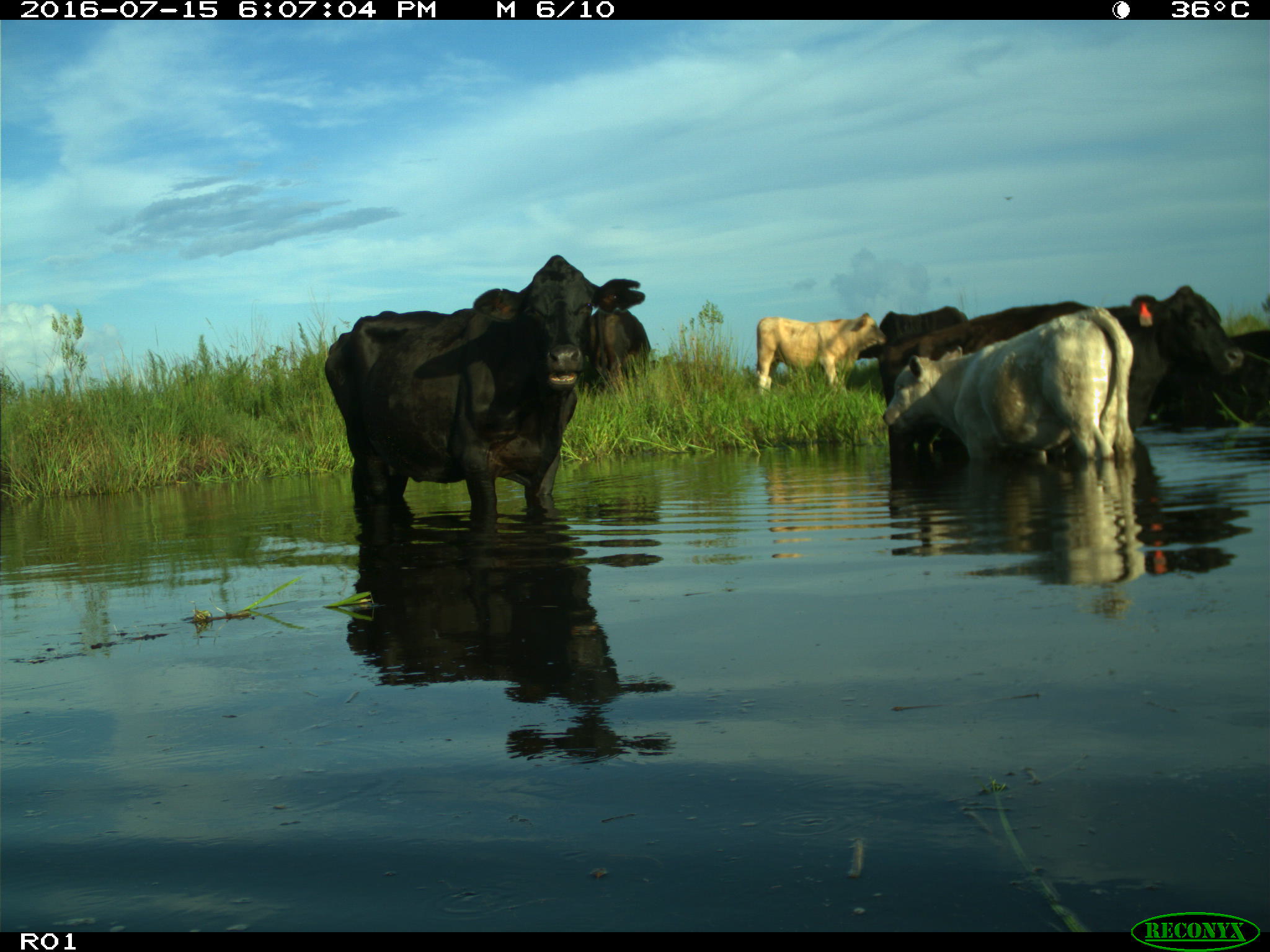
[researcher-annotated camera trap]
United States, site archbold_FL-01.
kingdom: Animalia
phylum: Chordata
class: Mammalia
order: Artiodactyla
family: Bovidae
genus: Bos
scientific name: Bos taurus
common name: domestic cow